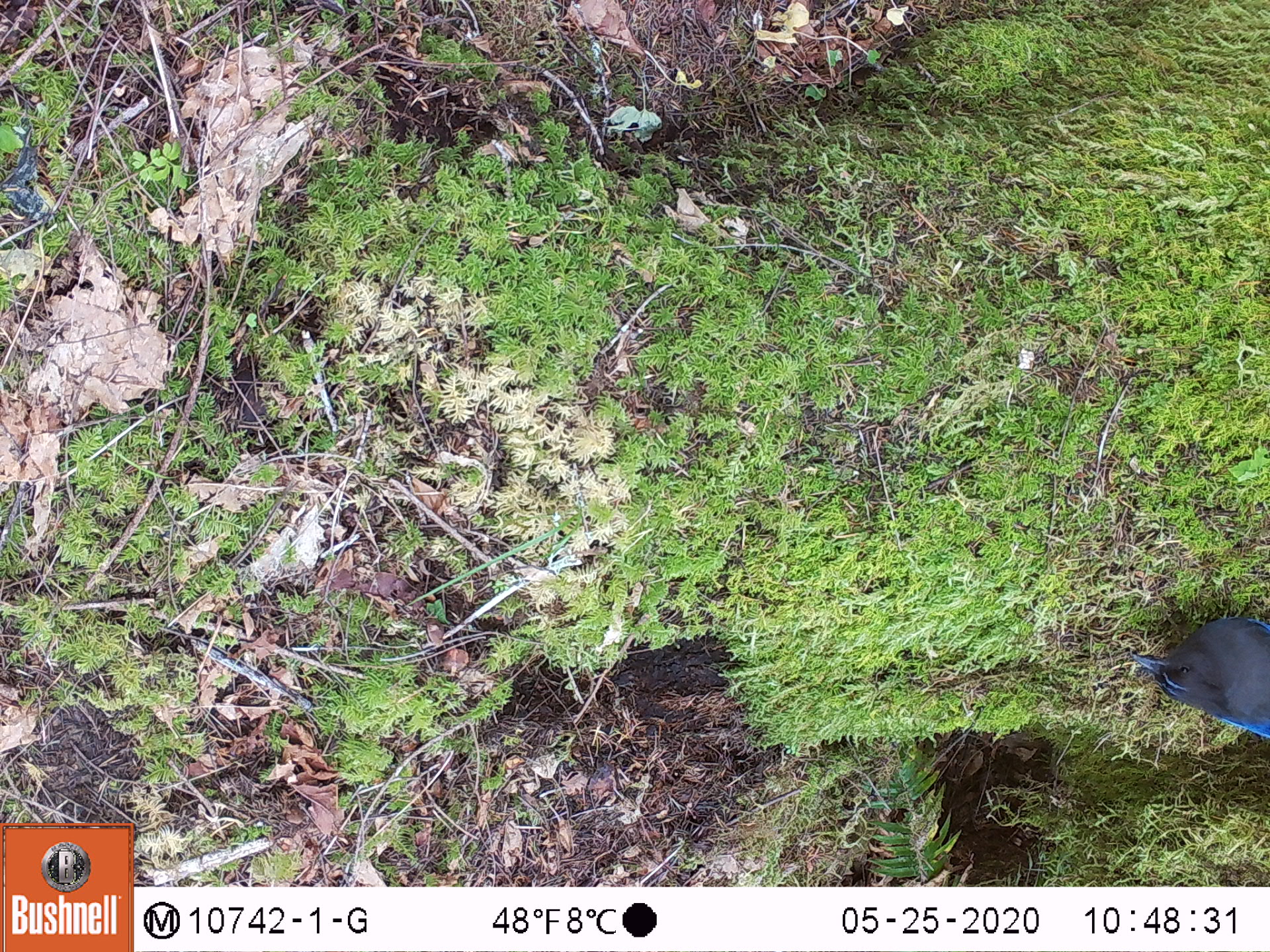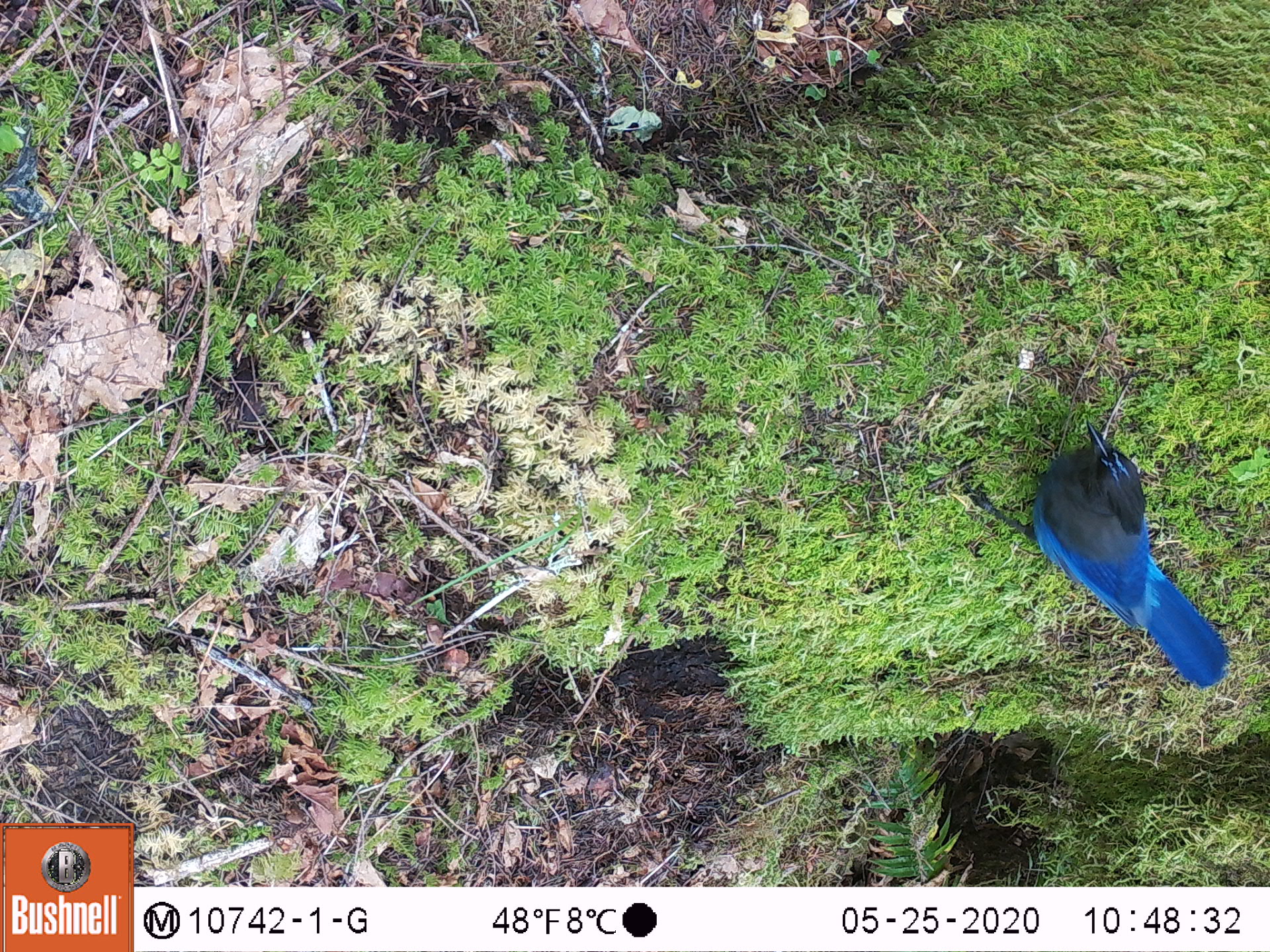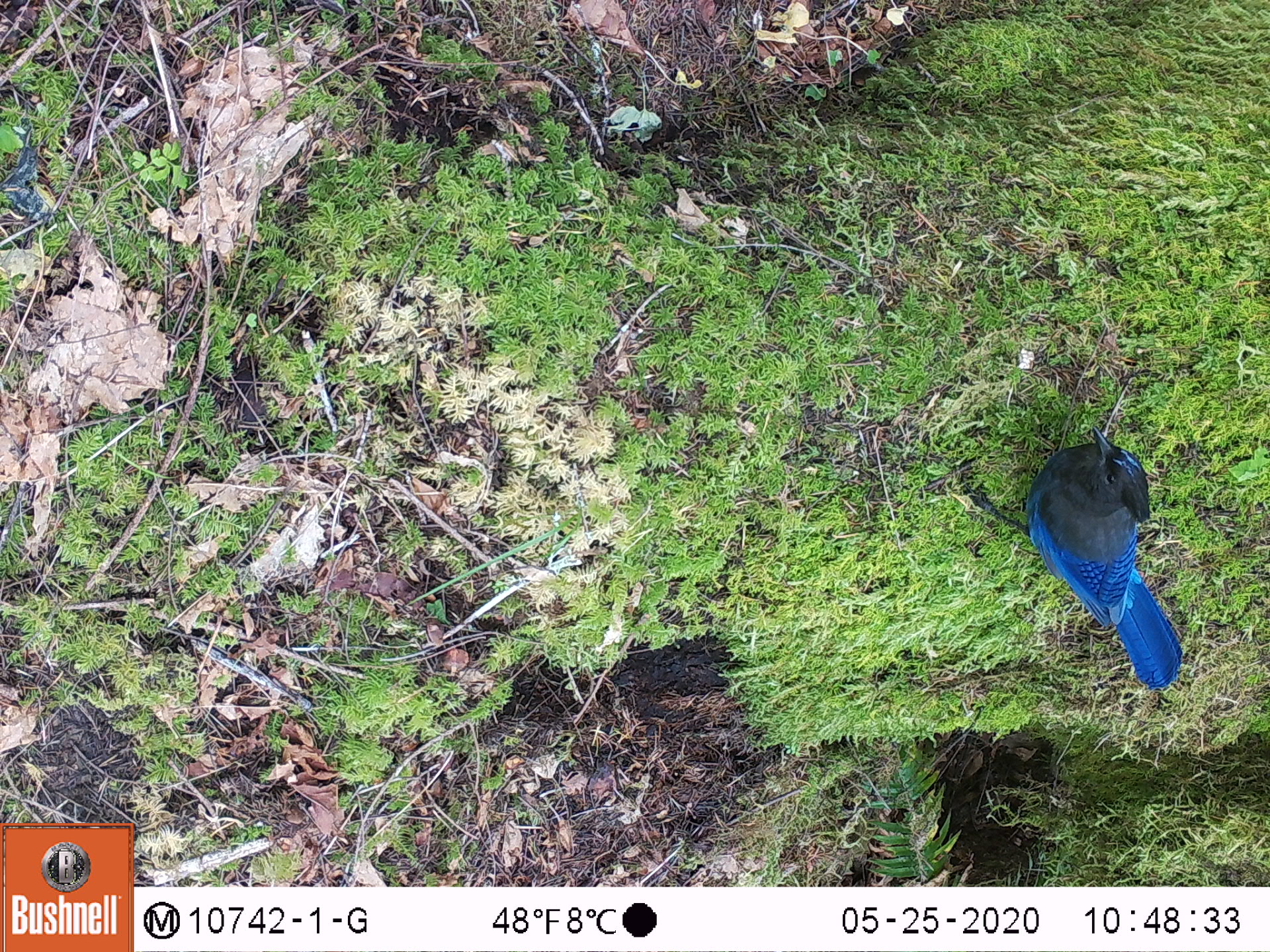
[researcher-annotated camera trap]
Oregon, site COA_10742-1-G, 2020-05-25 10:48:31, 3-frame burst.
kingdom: Animalia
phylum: Chordata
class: Aves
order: Passeriformes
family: Corvidae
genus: Cyanocitta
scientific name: Cyanocitta stelleri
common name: steller's jay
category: stellers jay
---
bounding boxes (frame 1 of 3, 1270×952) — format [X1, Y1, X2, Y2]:
stellers jay: [1117, 604, 1263, 740]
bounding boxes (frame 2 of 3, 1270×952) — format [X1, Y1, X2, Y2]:
stellers jay: [976, 421, 1223, 695]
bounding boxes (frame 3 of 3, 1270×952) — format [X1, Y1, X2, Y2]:
stellers jay: [977, 432, 1187, 694]